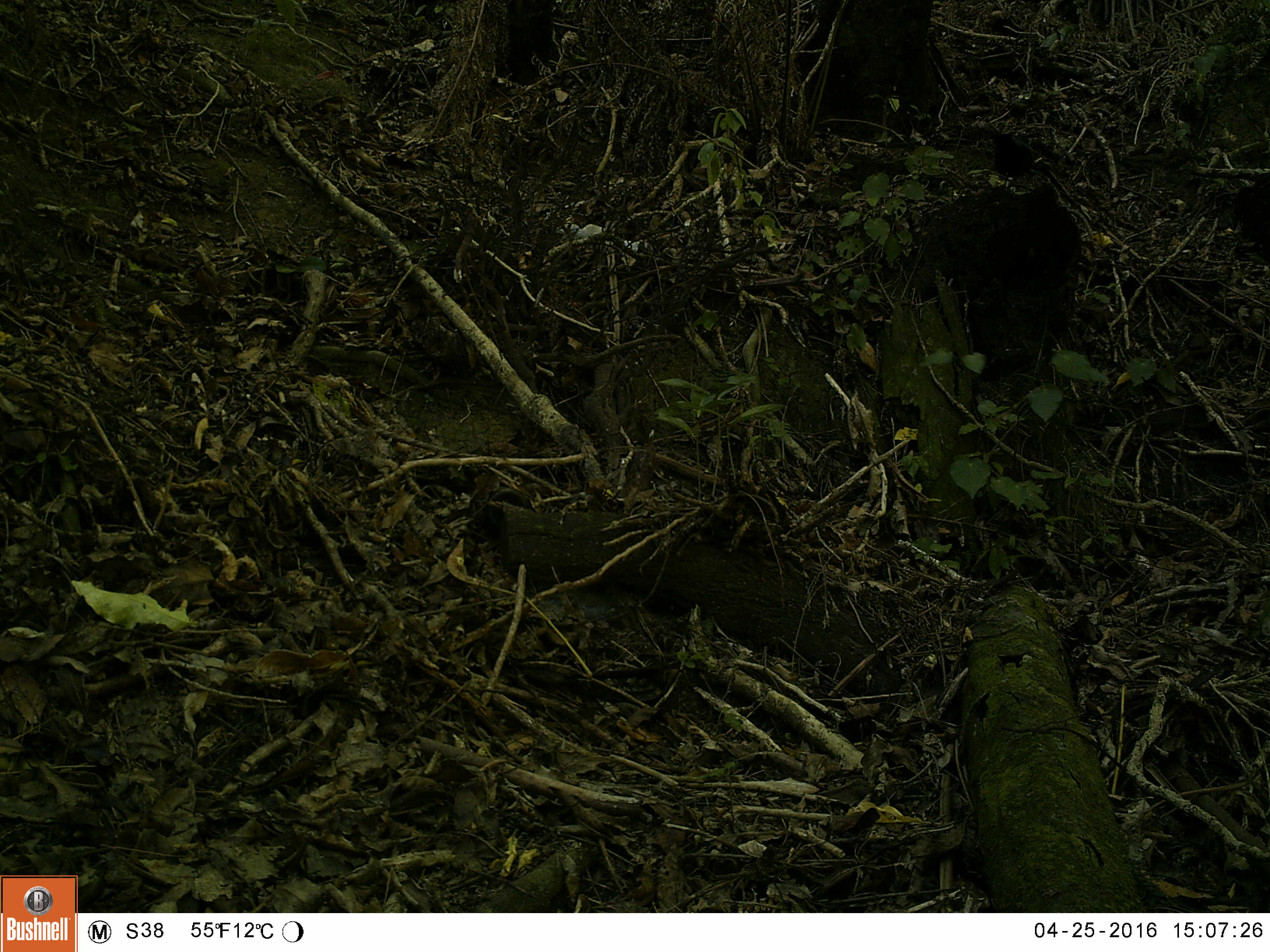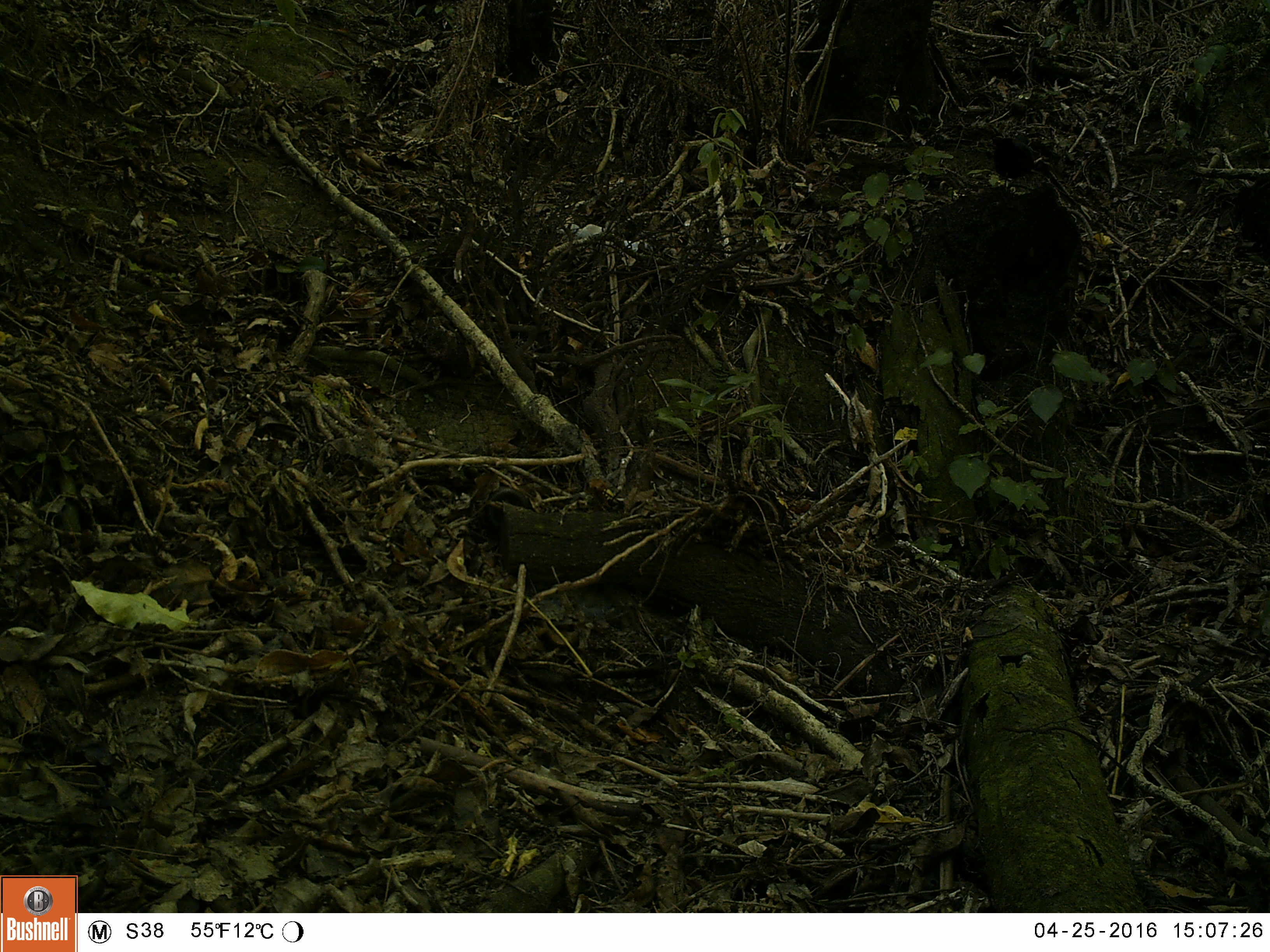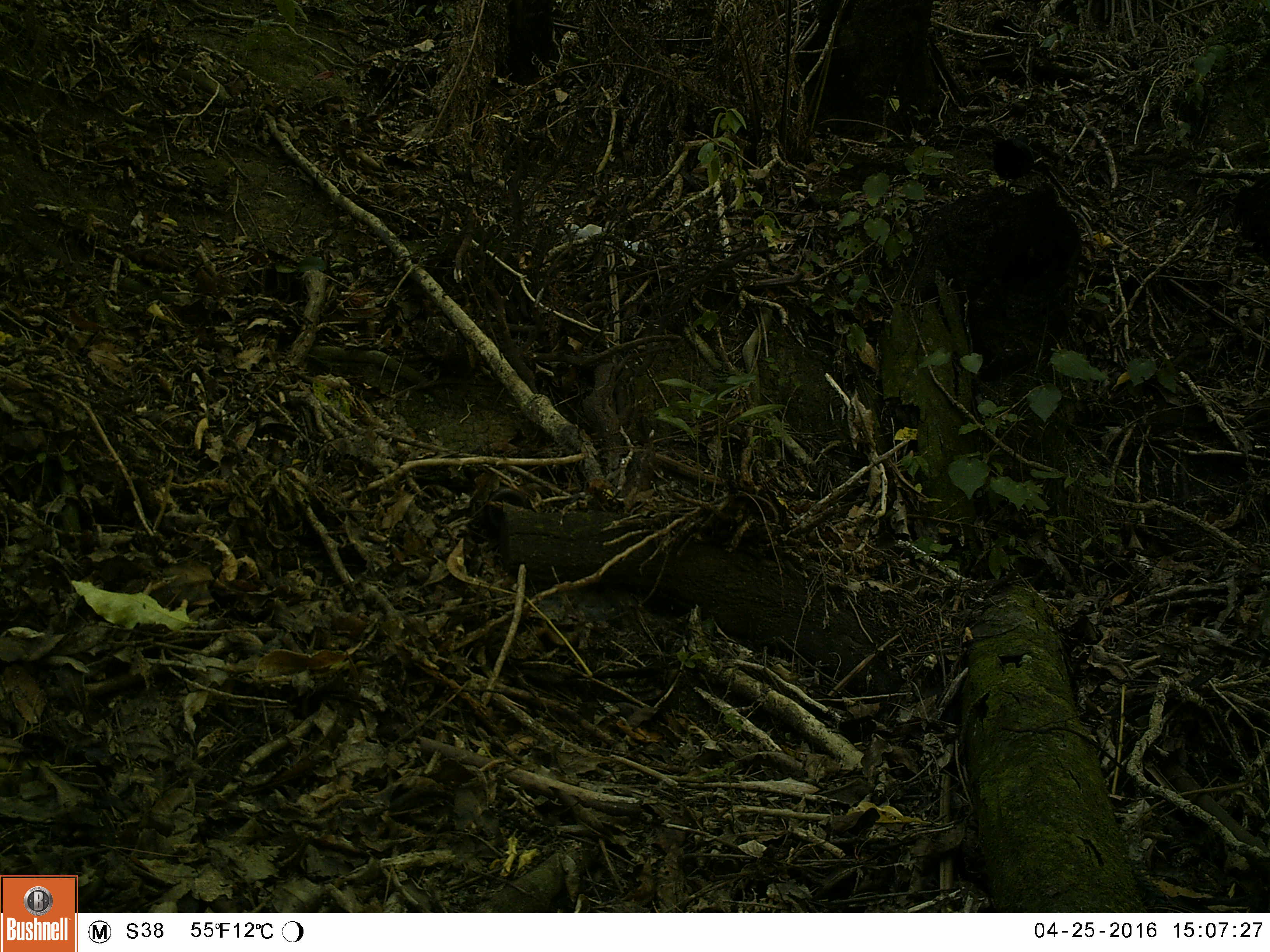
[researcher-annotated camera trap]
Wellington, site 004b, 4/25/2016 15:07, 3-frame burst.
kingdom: Animalia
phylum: Chordata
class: Aves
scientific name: Aves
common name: bird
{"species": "bird (Aves)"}